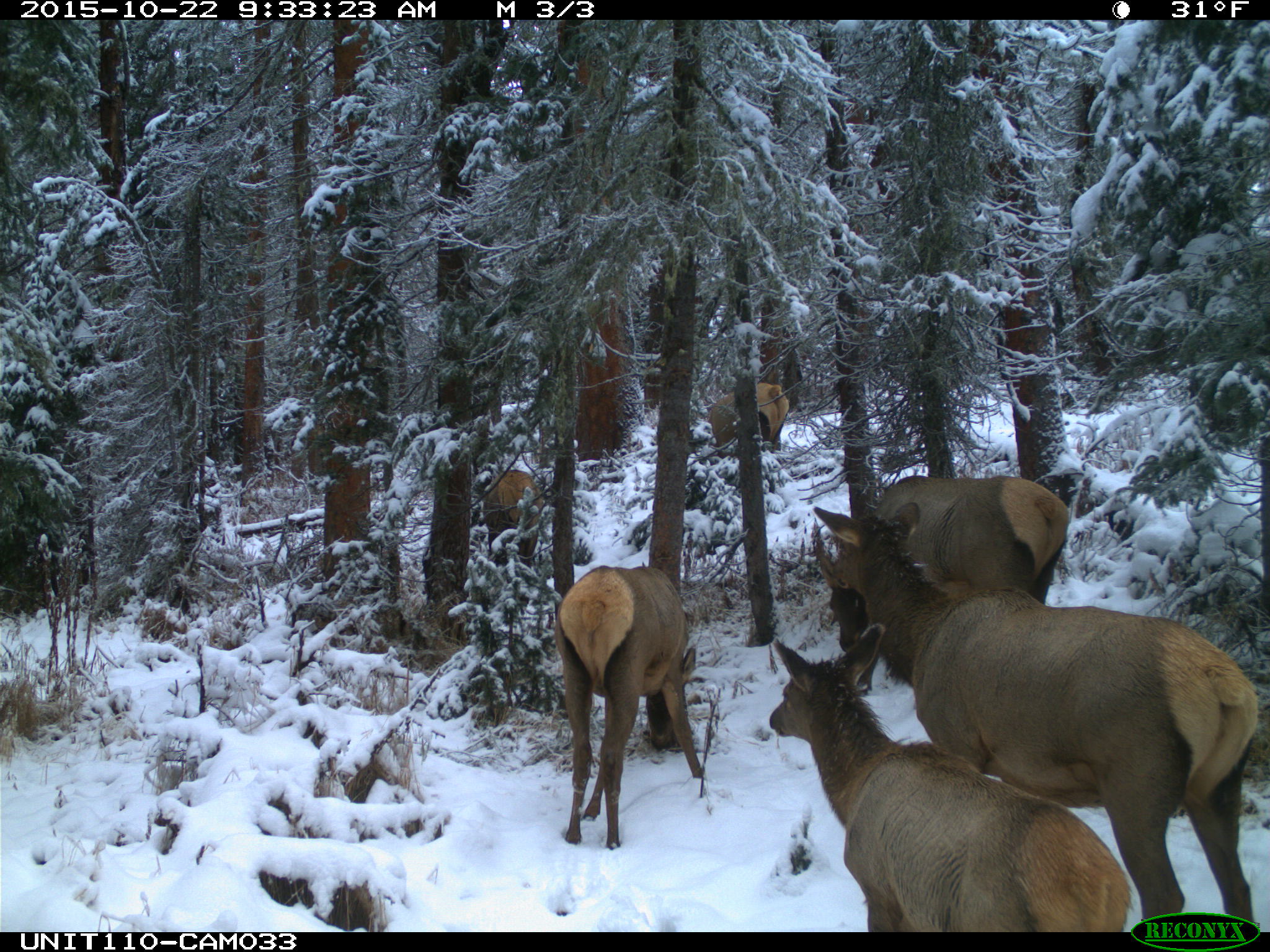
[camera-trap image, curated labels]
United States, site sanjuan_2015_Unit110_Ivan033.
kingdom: Animalia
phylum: Chordata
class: Mammalia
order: Artiodactyla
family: Cervidae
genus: Cervus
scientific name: Cervus elaphus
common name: red deer